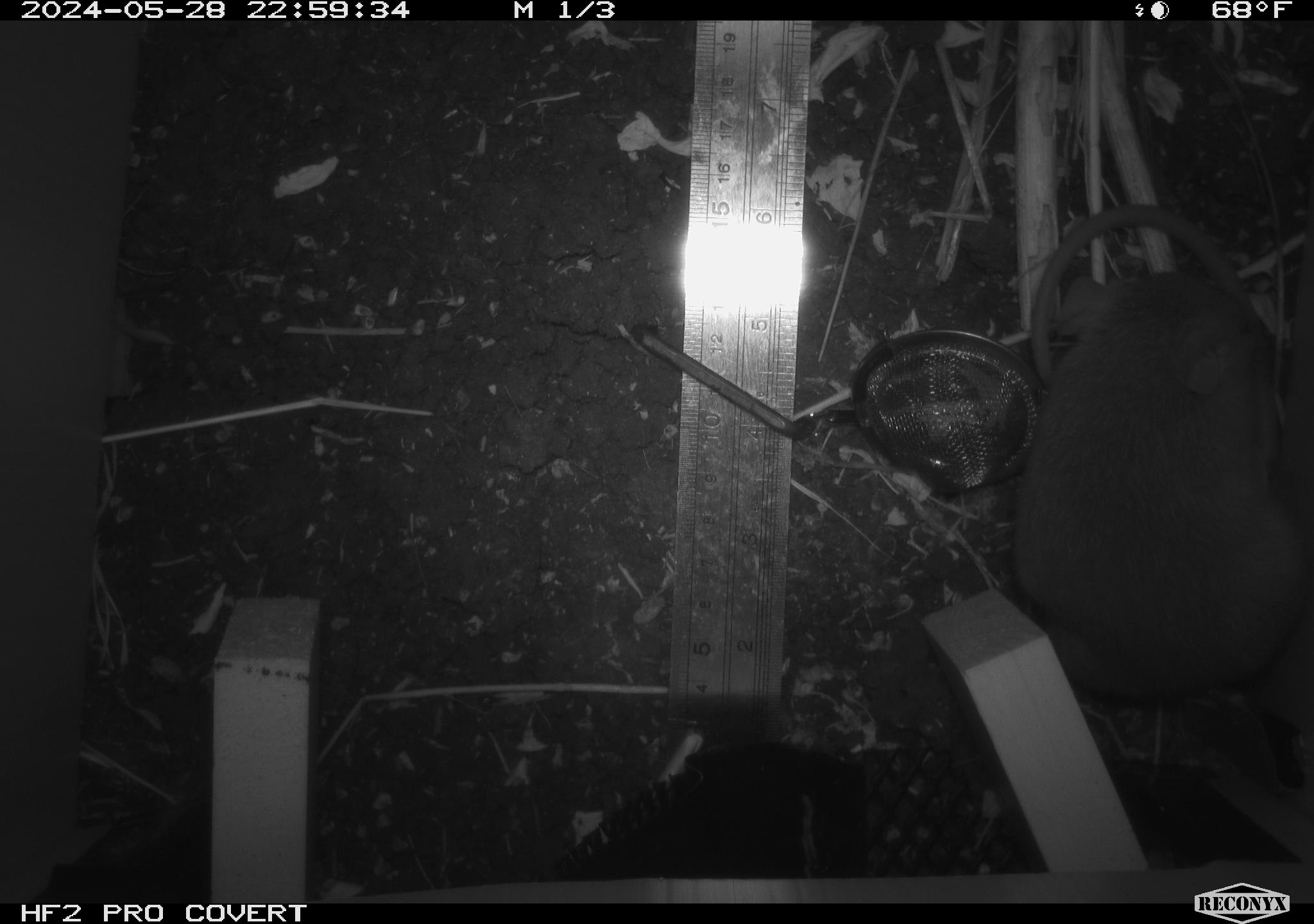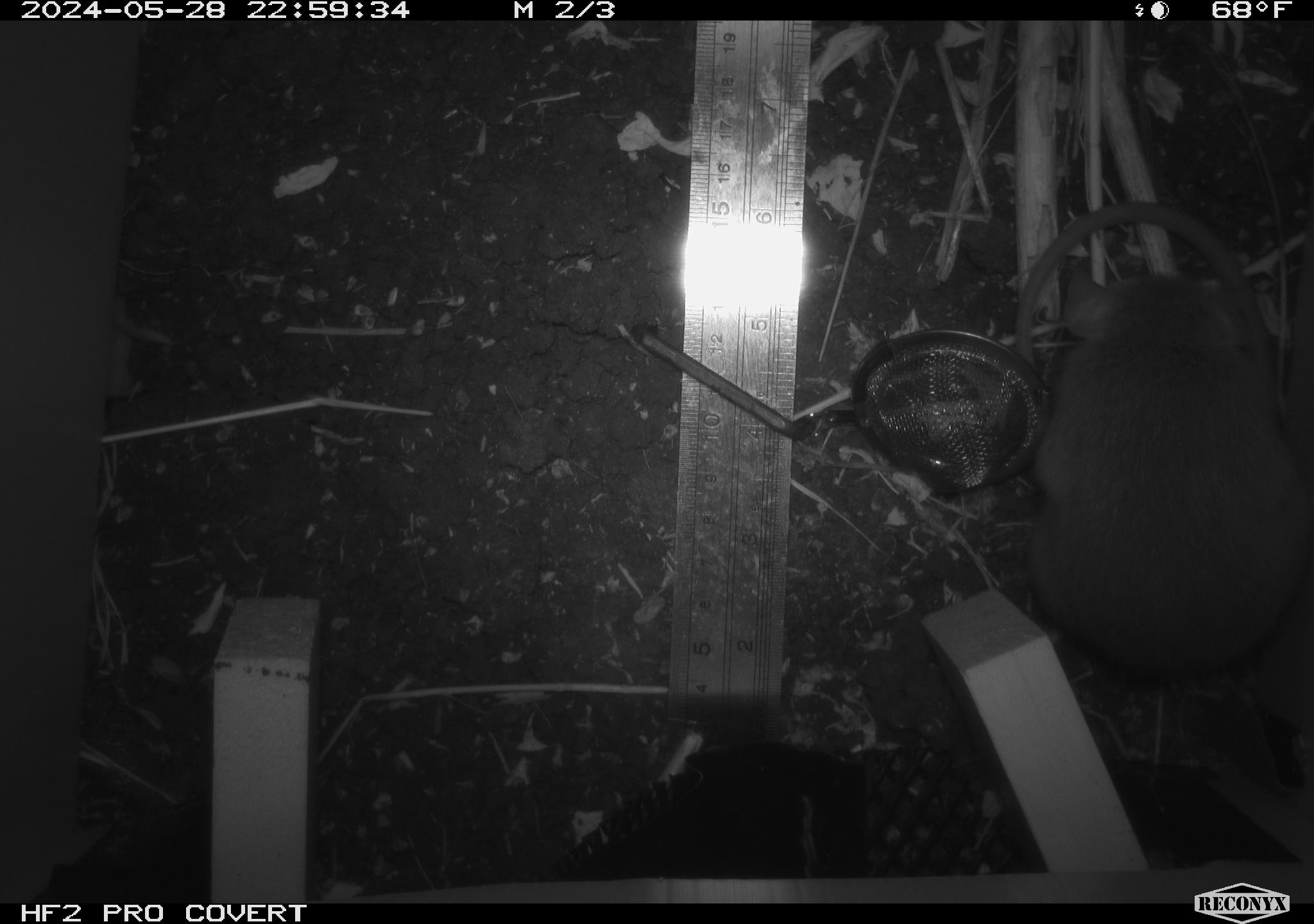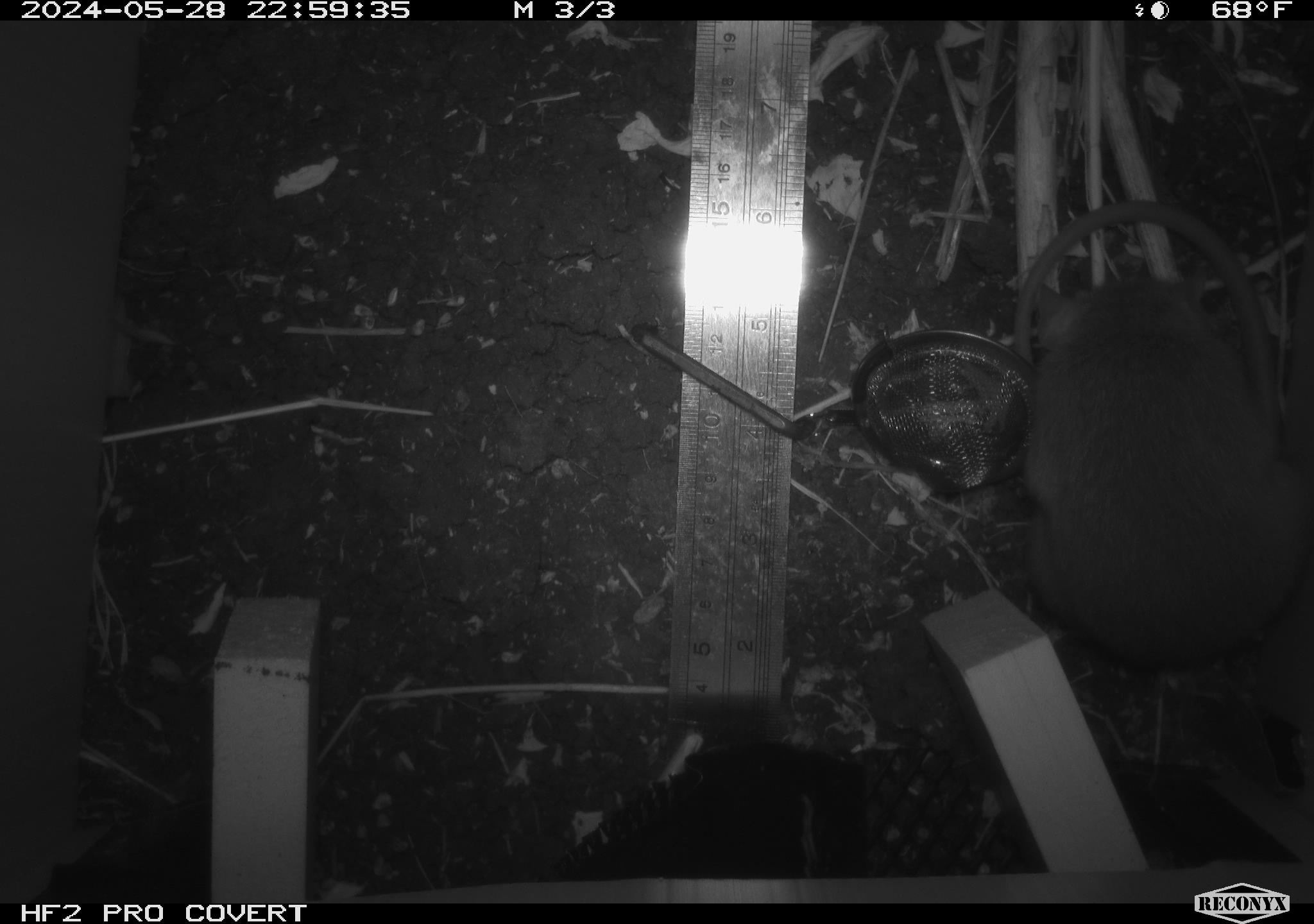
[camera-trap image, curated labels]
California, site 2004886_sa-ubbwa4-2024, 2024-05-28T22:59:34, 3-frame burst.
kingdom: Animalia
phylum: Chordata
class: Mammalia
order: Rodentia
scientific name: Rodentia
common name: woodrat or rat or mouse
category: woodrat or rat or mouse species